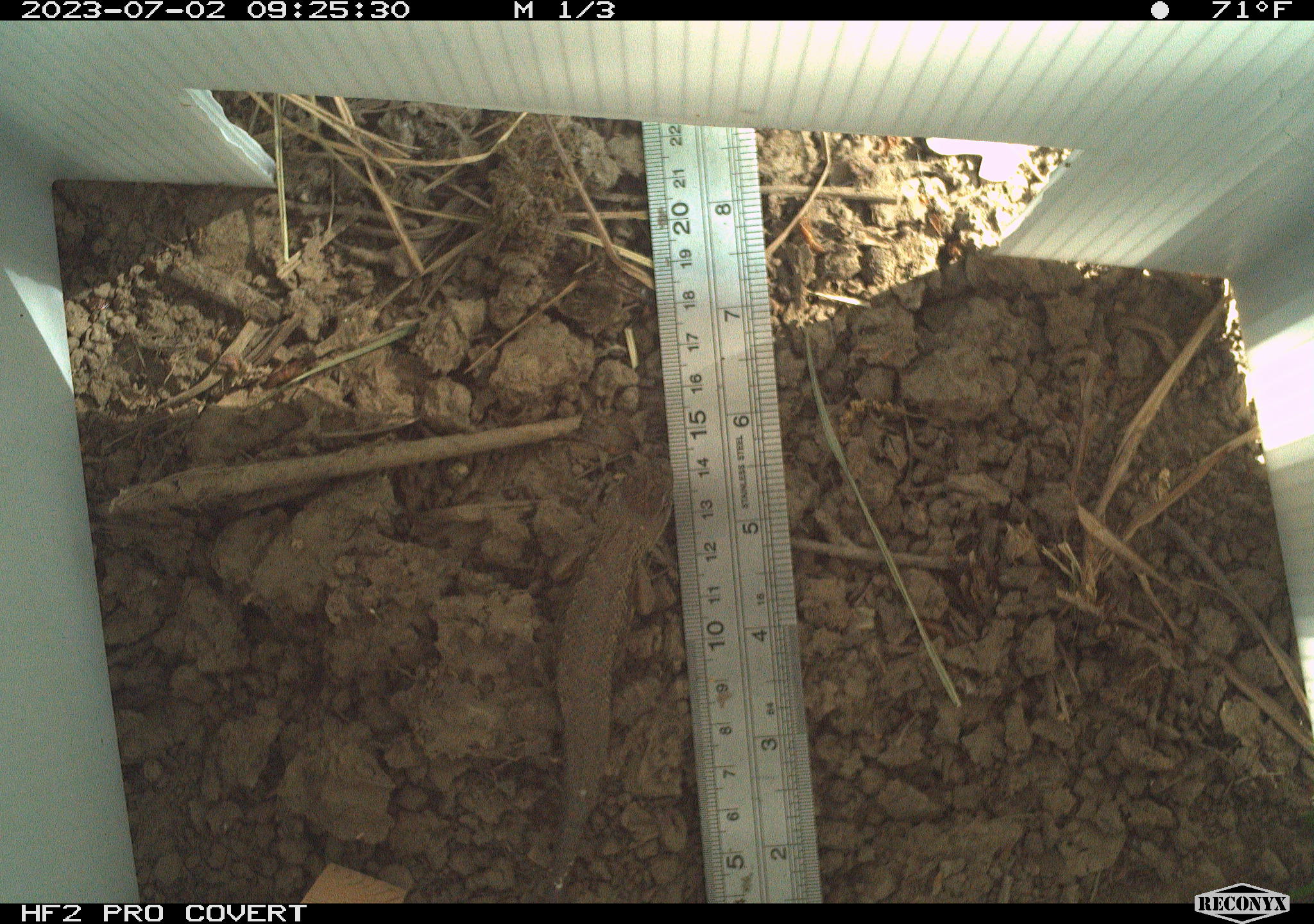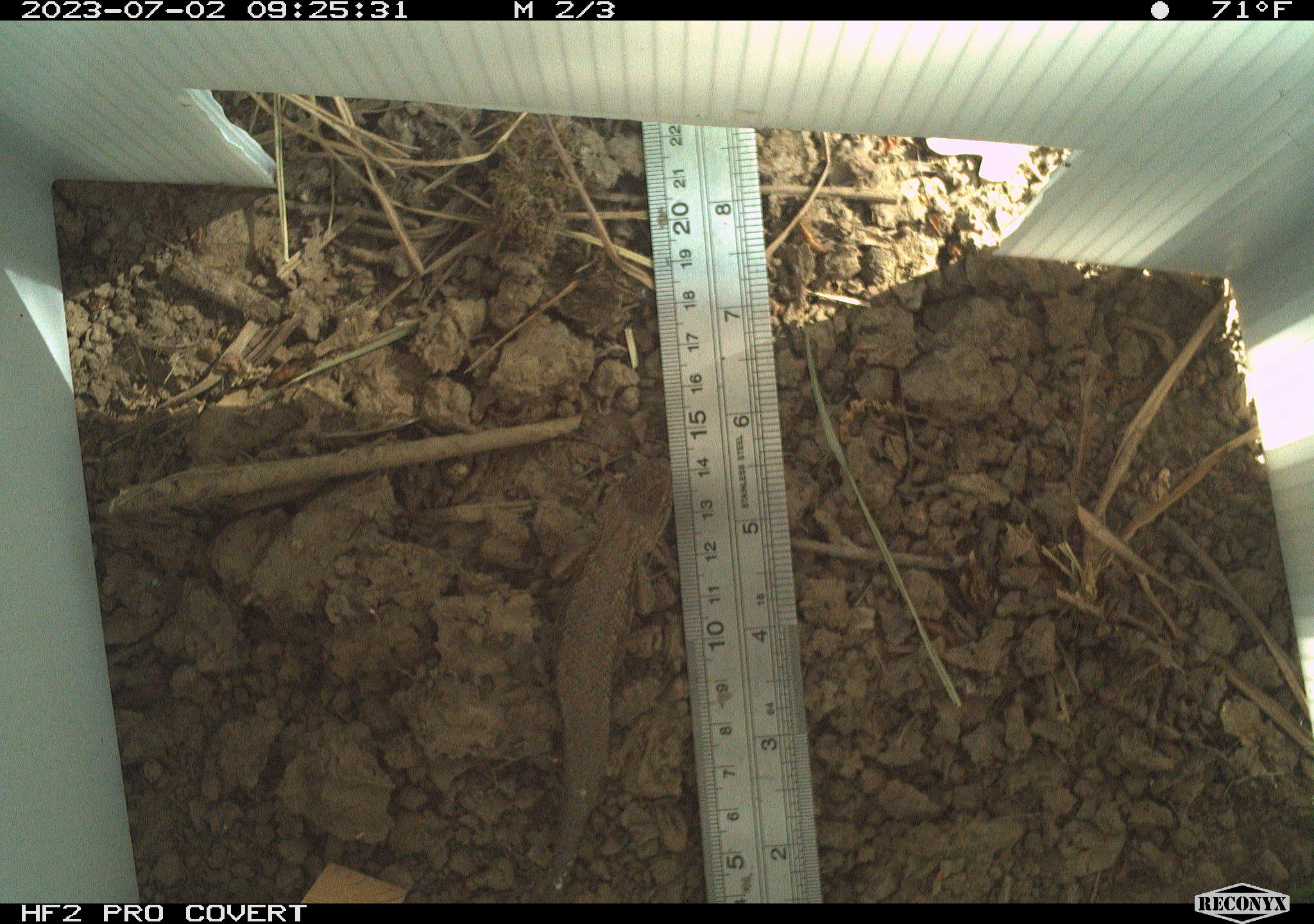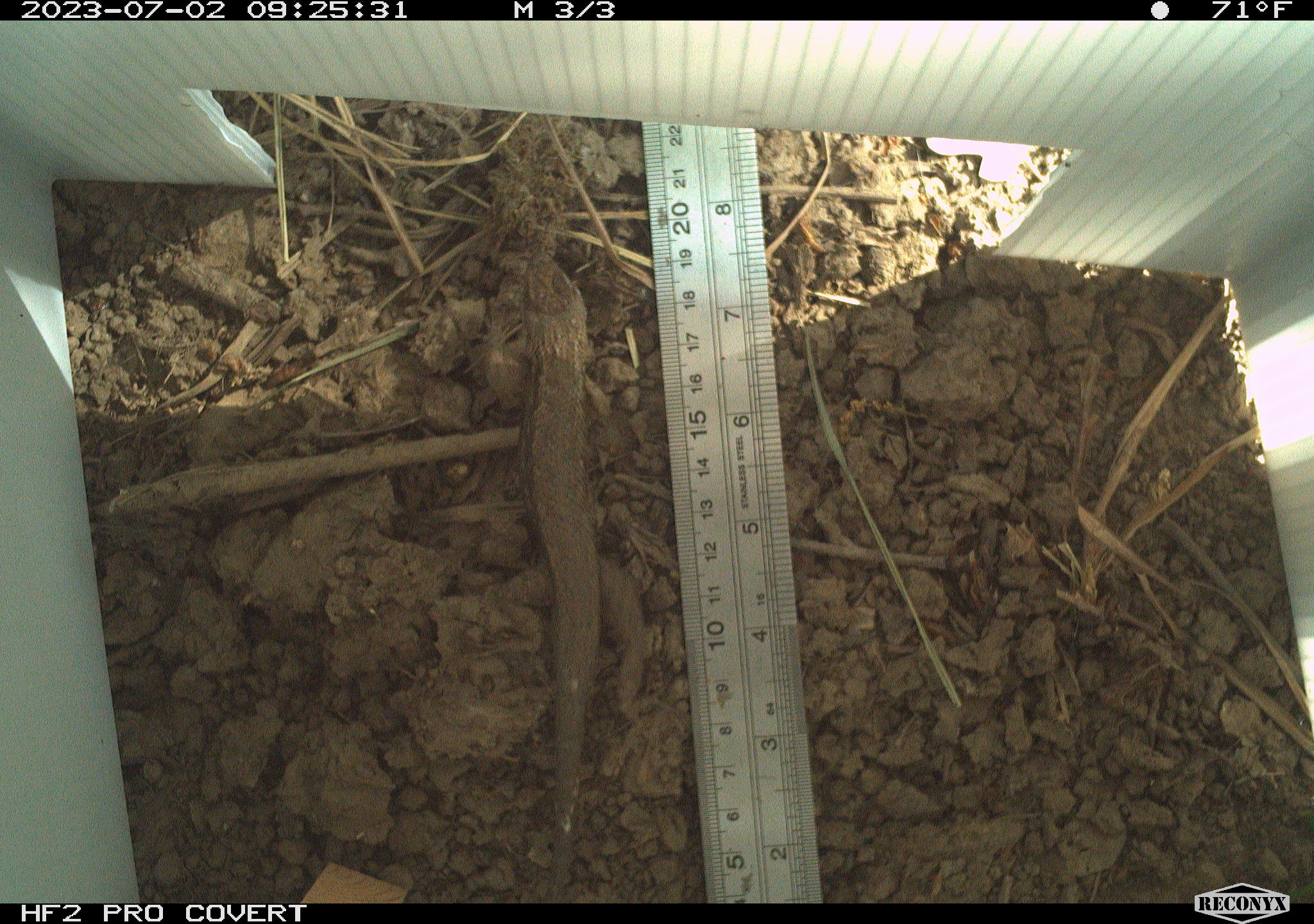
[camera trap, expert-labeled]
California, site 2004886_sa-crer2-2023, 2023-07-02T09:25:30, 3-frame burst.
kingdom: Animalia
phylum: Chordata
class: Reptilia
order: Squamata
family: Phrynosomatidae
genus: Sceloporus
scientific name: Sceloporus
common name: spiny lizards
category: sceloporus species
Sceloporus species (spiny lizards) (Sceloporus).